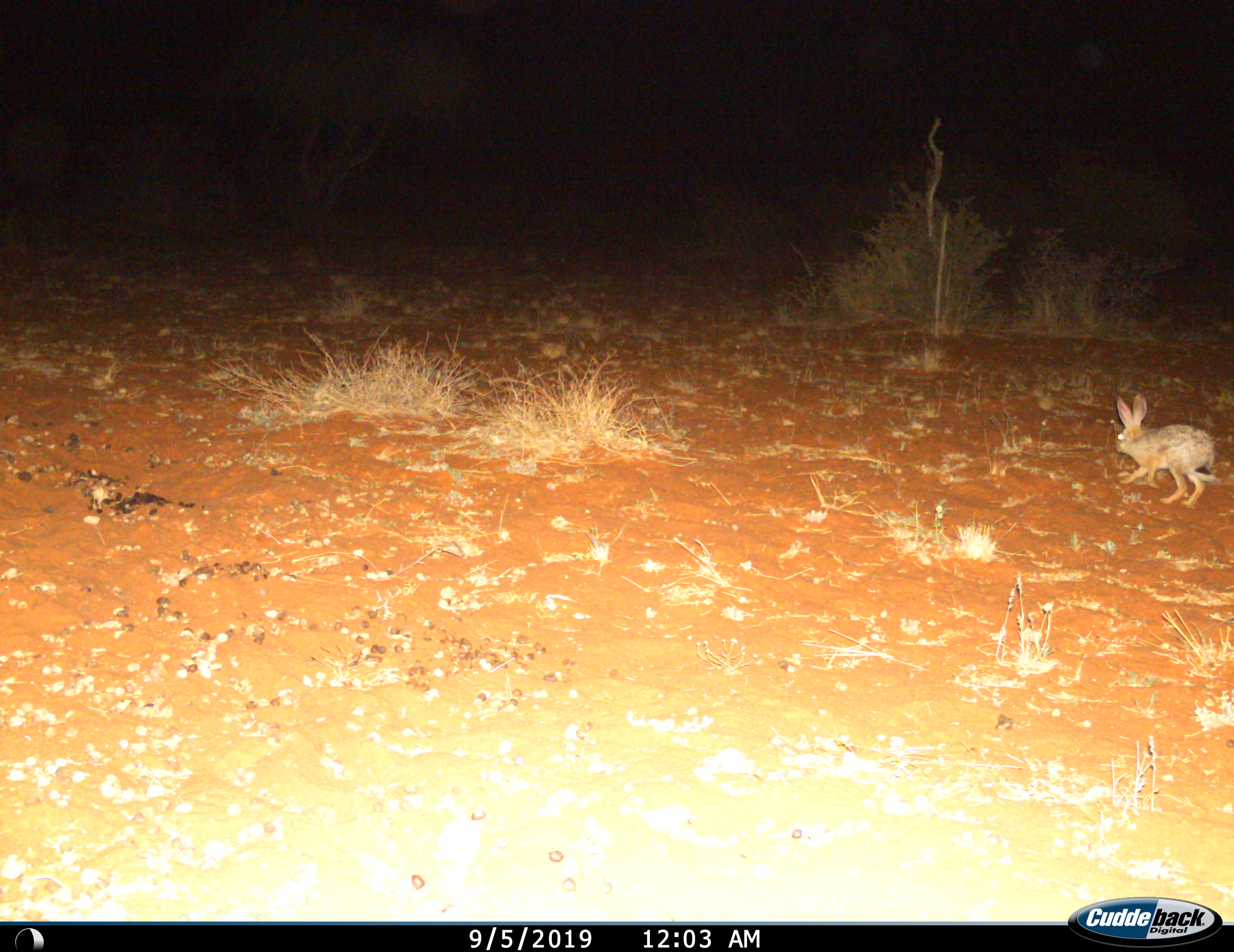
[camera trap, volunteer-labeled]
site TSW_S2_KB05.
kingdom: Animalia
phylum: Chordata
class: Mammalia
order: Lagomorpha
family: Leporidae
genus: Lepus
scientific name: Lepus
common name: hare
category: hareunknown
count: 1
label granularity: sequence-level